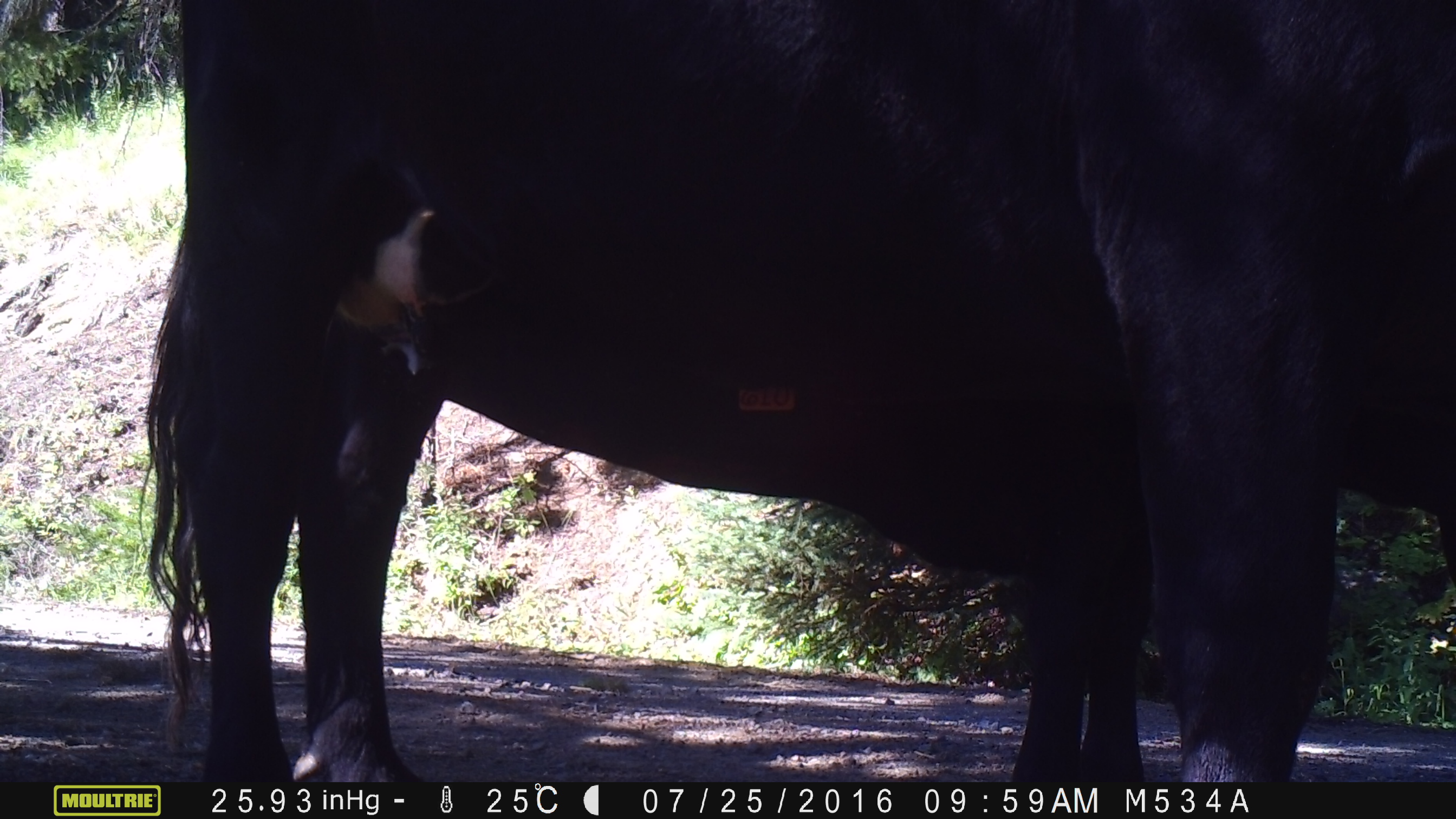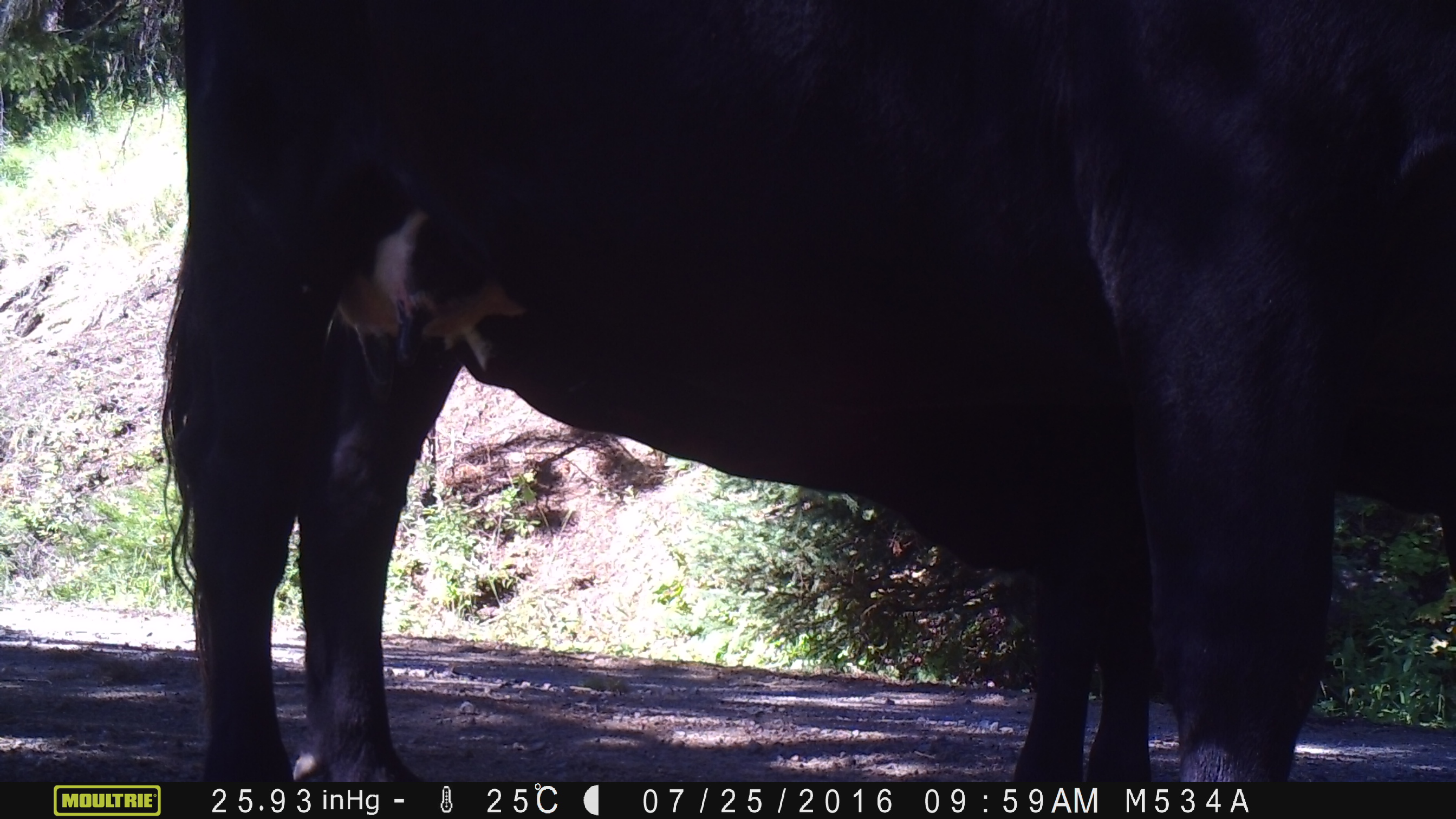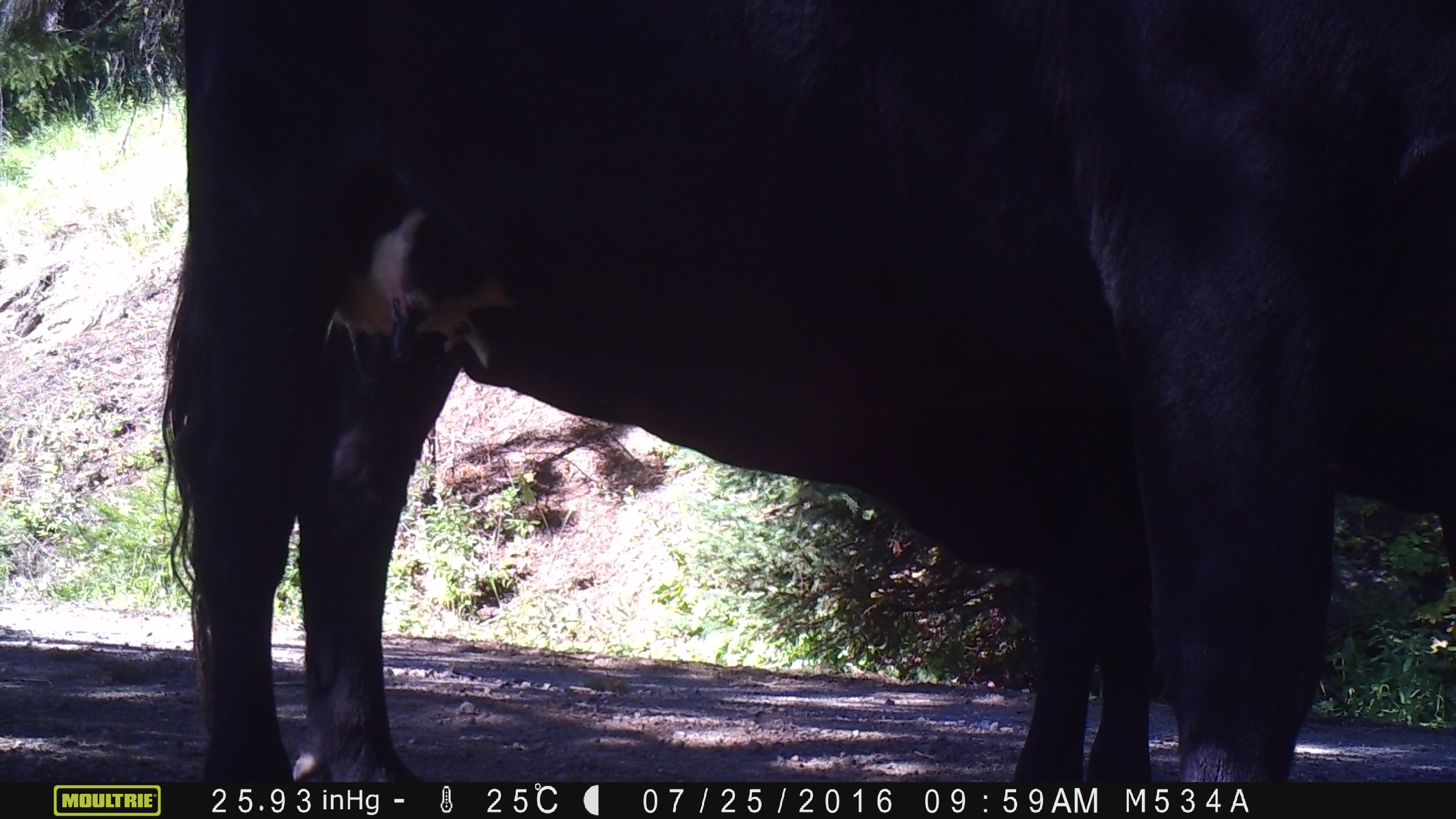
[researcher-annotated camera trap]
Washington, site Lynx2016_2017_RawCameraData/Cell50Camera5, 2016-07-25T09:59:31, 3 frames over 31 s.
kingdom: Animalia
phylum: Chordata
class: Mammalia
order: Artiodactyla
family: Bovidae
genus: Bos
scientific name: Bos taurus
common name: domestic cattle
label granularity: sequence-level